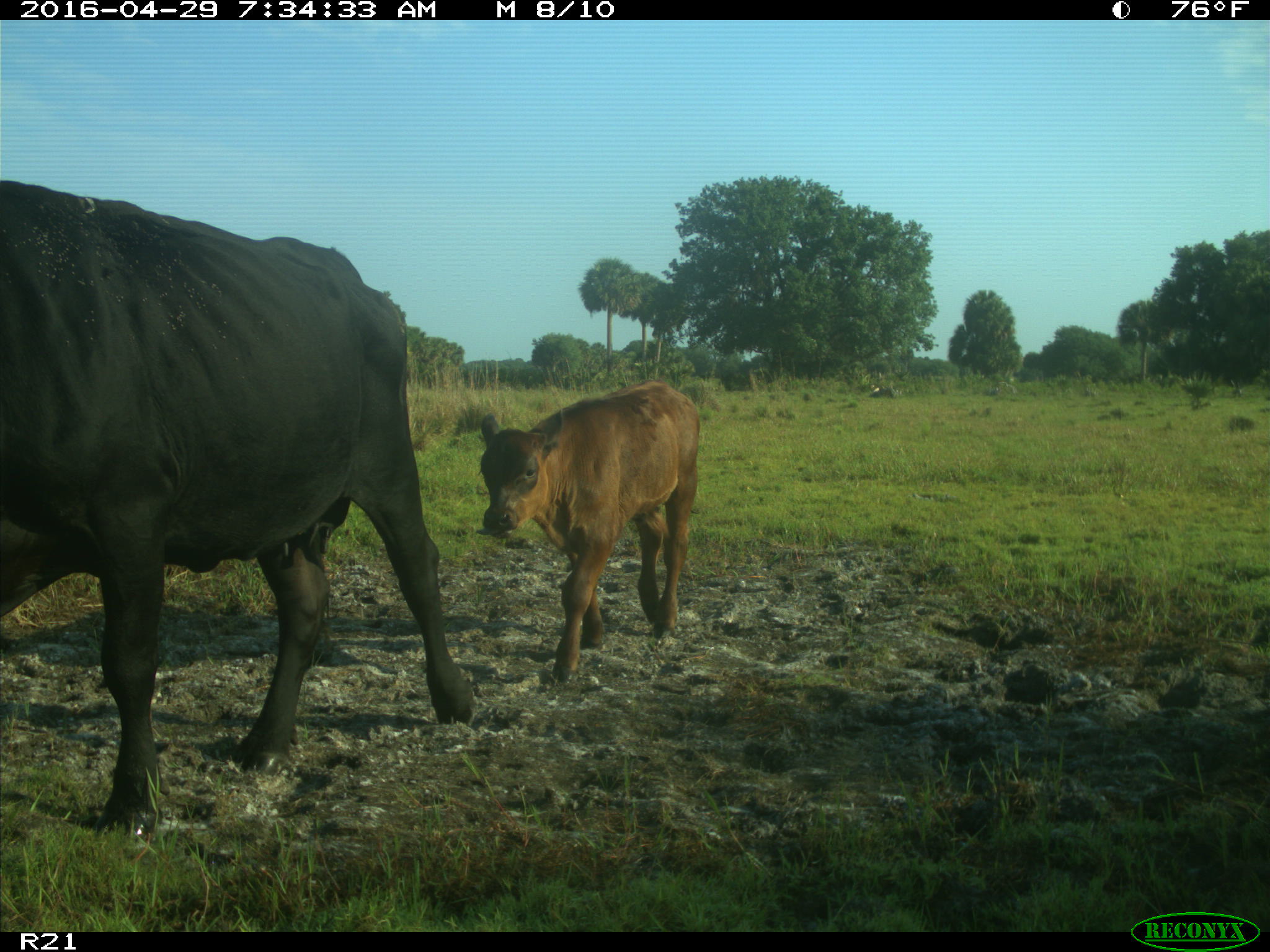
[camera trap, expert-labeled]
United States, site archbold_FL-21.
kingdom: Animalia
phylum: Chordata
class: Mammalia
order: Artiodactyla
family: Bovidae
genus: Bos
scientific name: Bos taurus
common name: domestic cow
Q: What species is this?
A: Bos taurus (domestic cow).